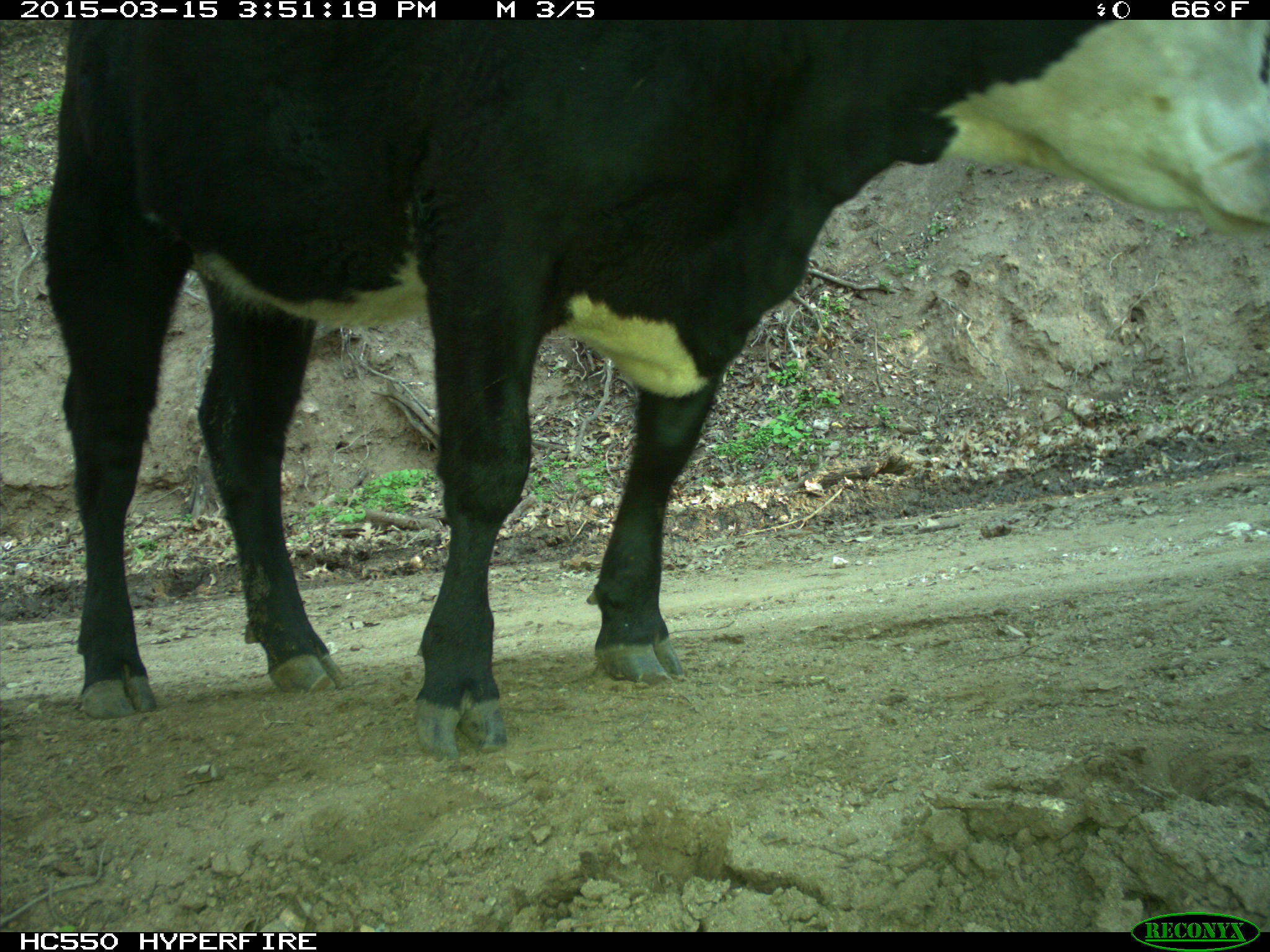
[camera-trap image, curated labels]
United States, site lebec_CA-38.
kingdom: Animalia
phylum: Chordata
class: Mammalia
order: Artiodactyla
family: Bovidae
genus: Bos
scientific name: Bos taurus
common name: domestic cow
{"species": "Bos taurus (domestic cow)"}